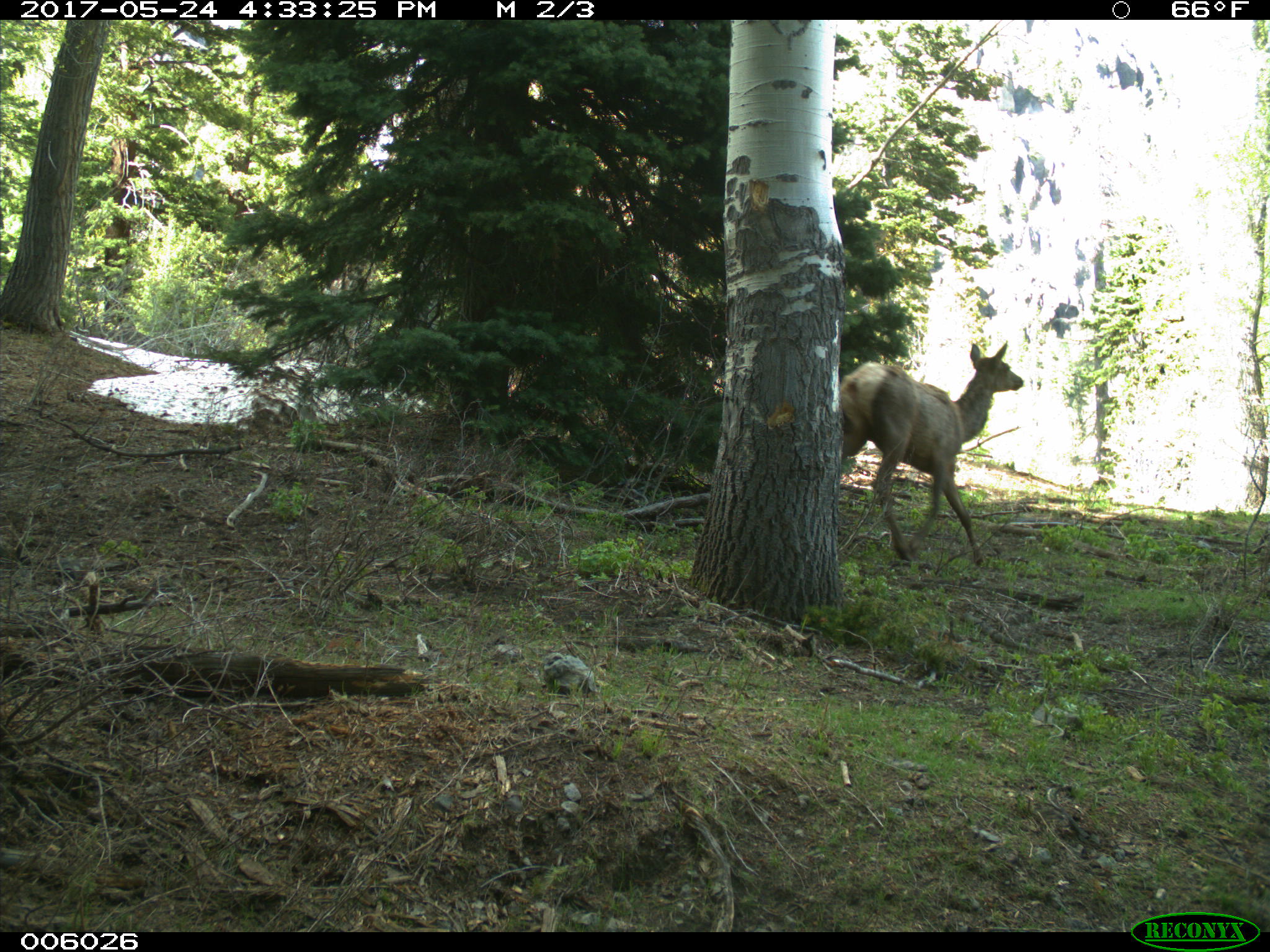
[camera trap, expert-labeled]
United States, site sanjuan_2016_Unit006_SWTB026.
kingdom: Animalia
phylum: Chordata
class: Mammalia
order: Artiodactyla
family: Cervidae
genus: Cervus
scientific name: Cervus elaphus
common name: red deer